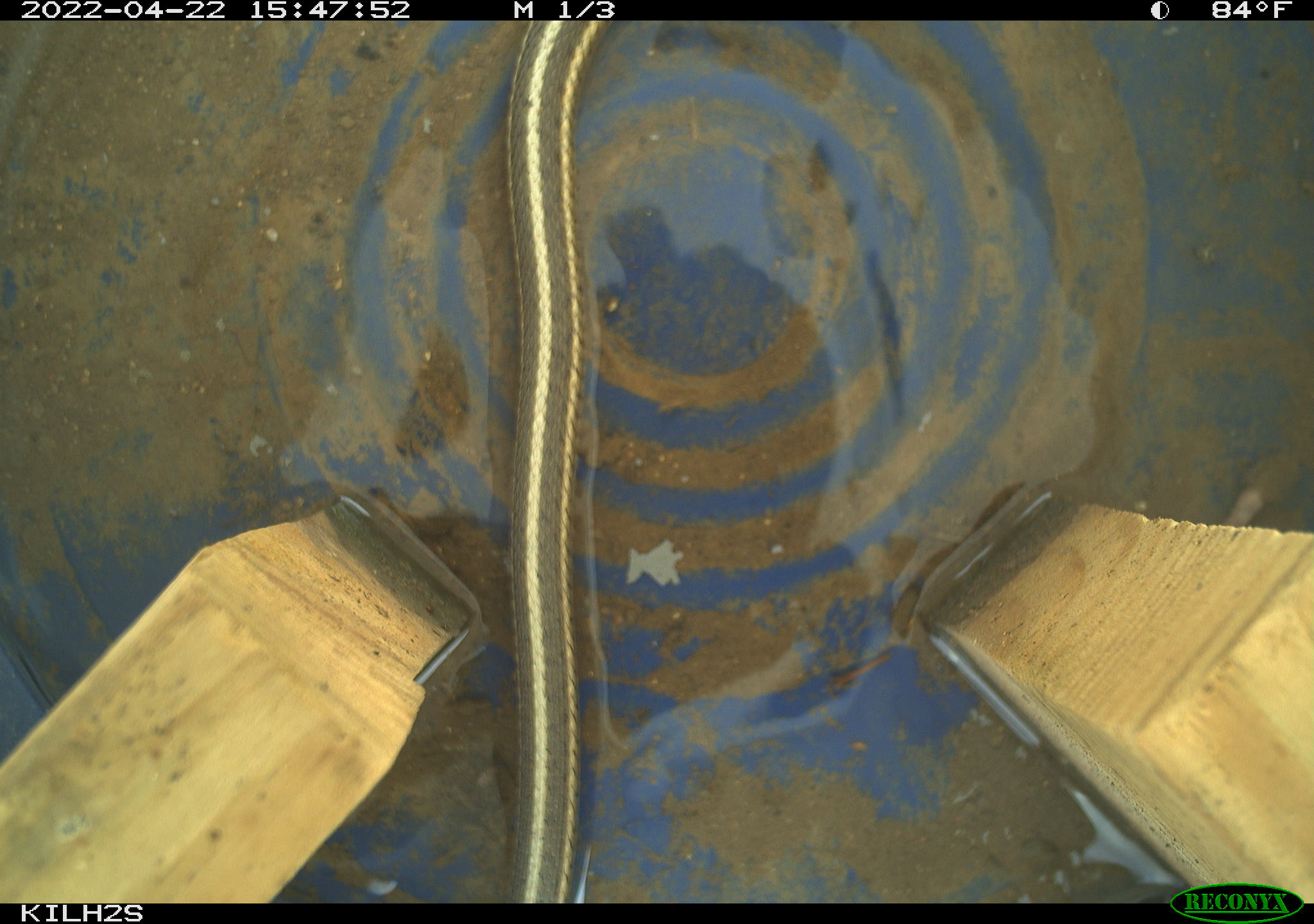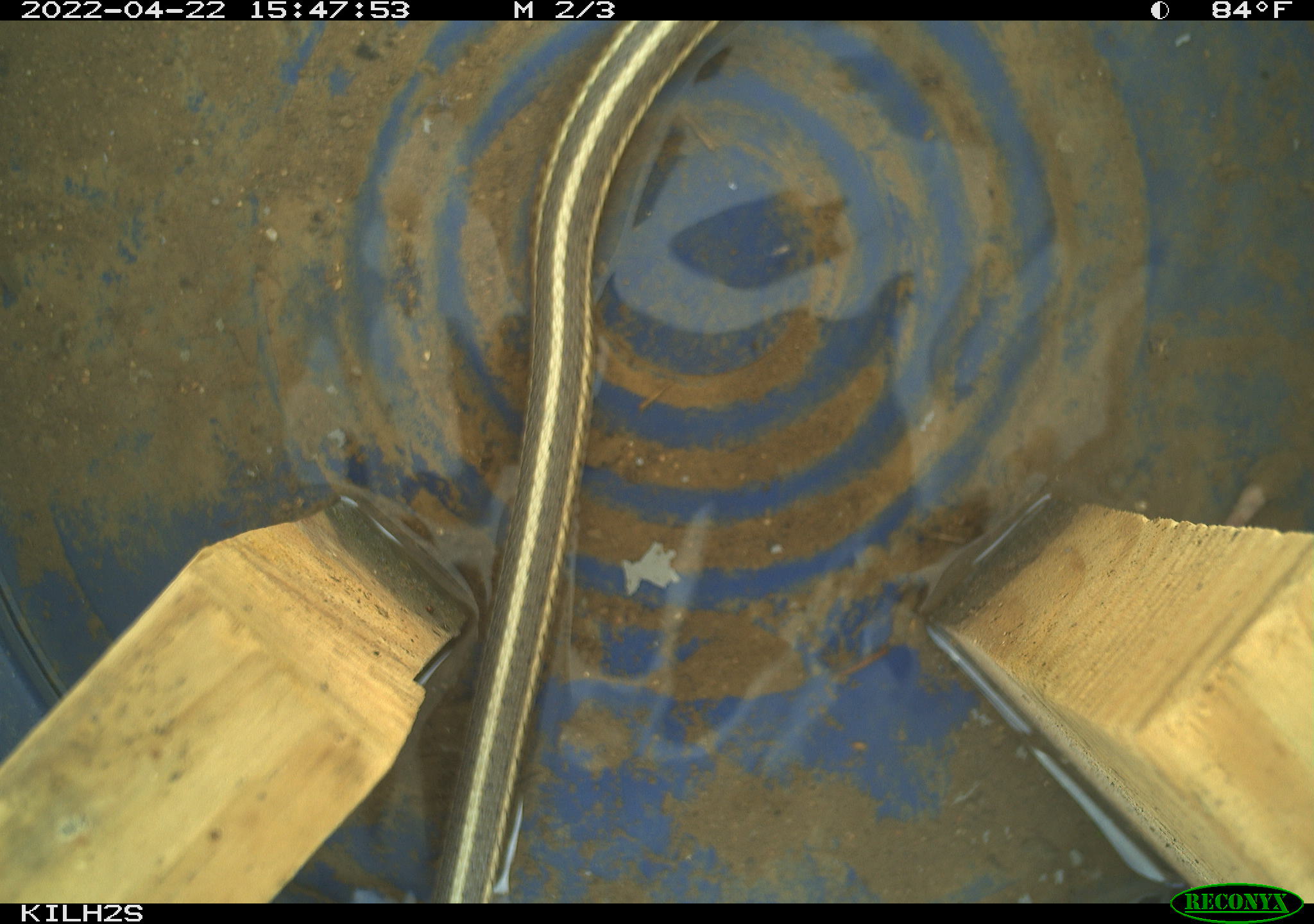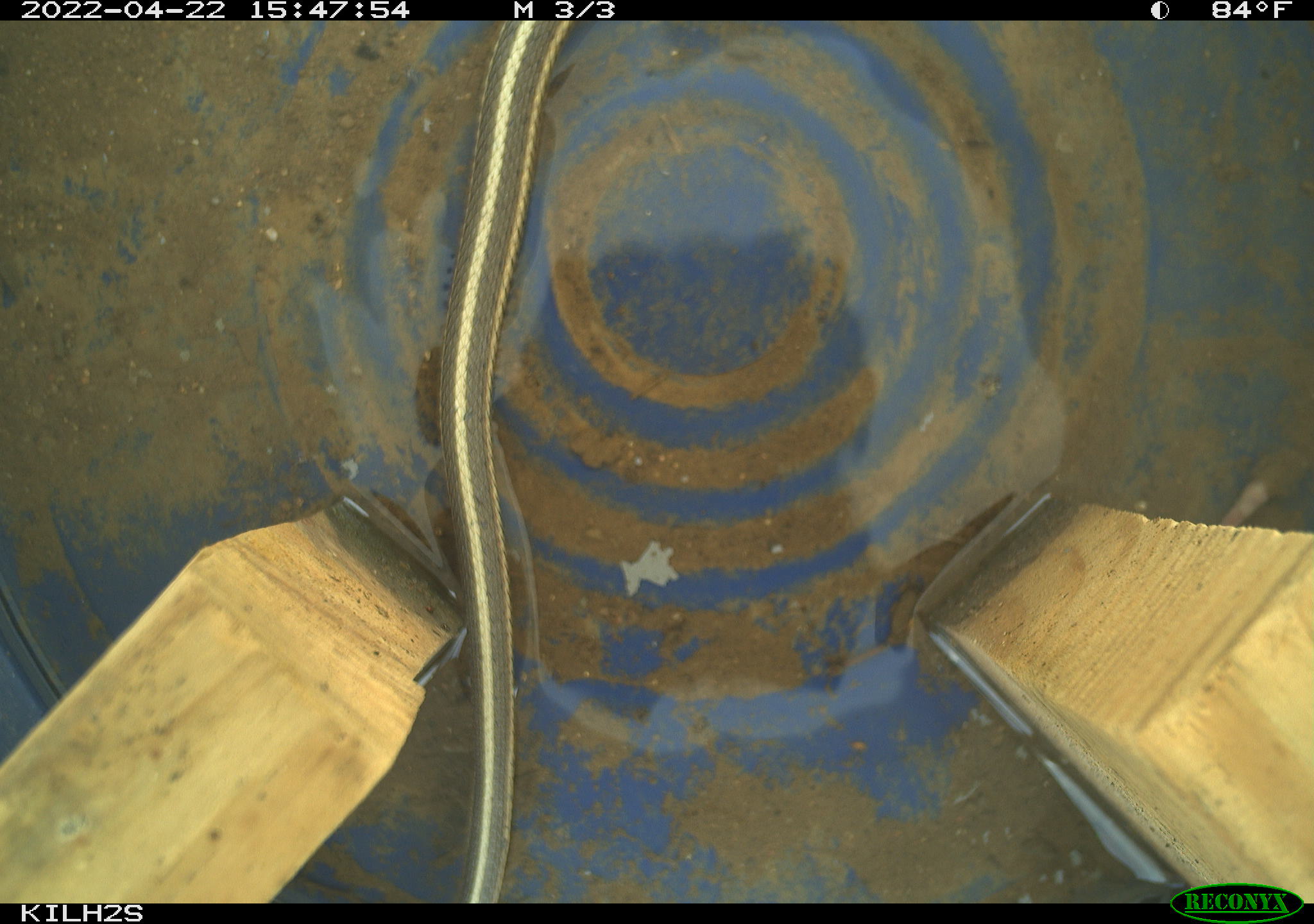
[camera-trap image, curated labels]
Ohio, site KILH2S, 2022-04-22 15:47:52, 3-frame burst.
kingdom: Animalia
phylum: Chordata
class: Reptilia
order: Squamata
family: Colubridae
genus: Thamnophis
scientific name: Thamnophis sirtalis sirtalis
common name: eastern gartersnake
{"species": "eastern gartersnake (Thamnophis sirtalis sirtalis)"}